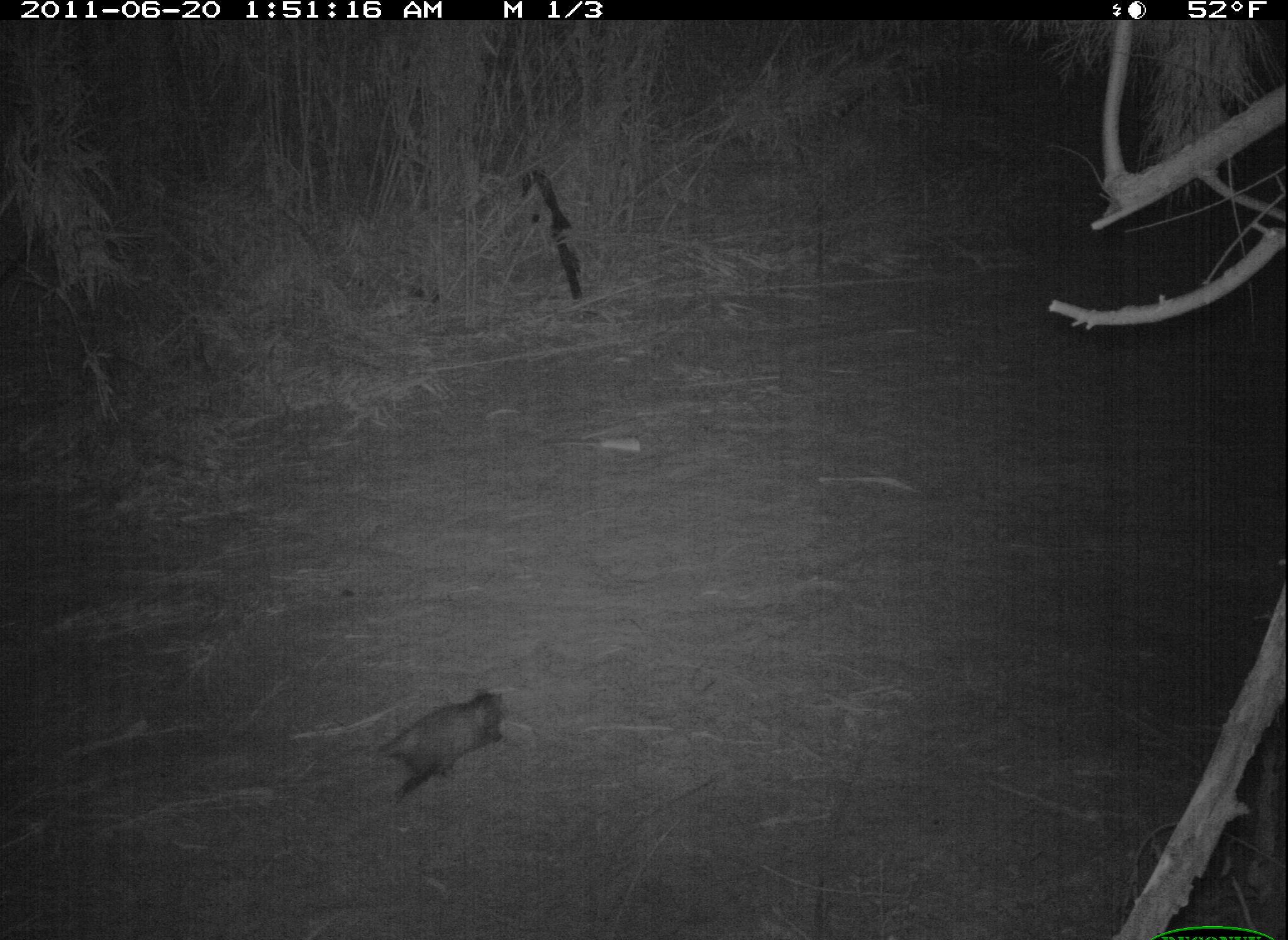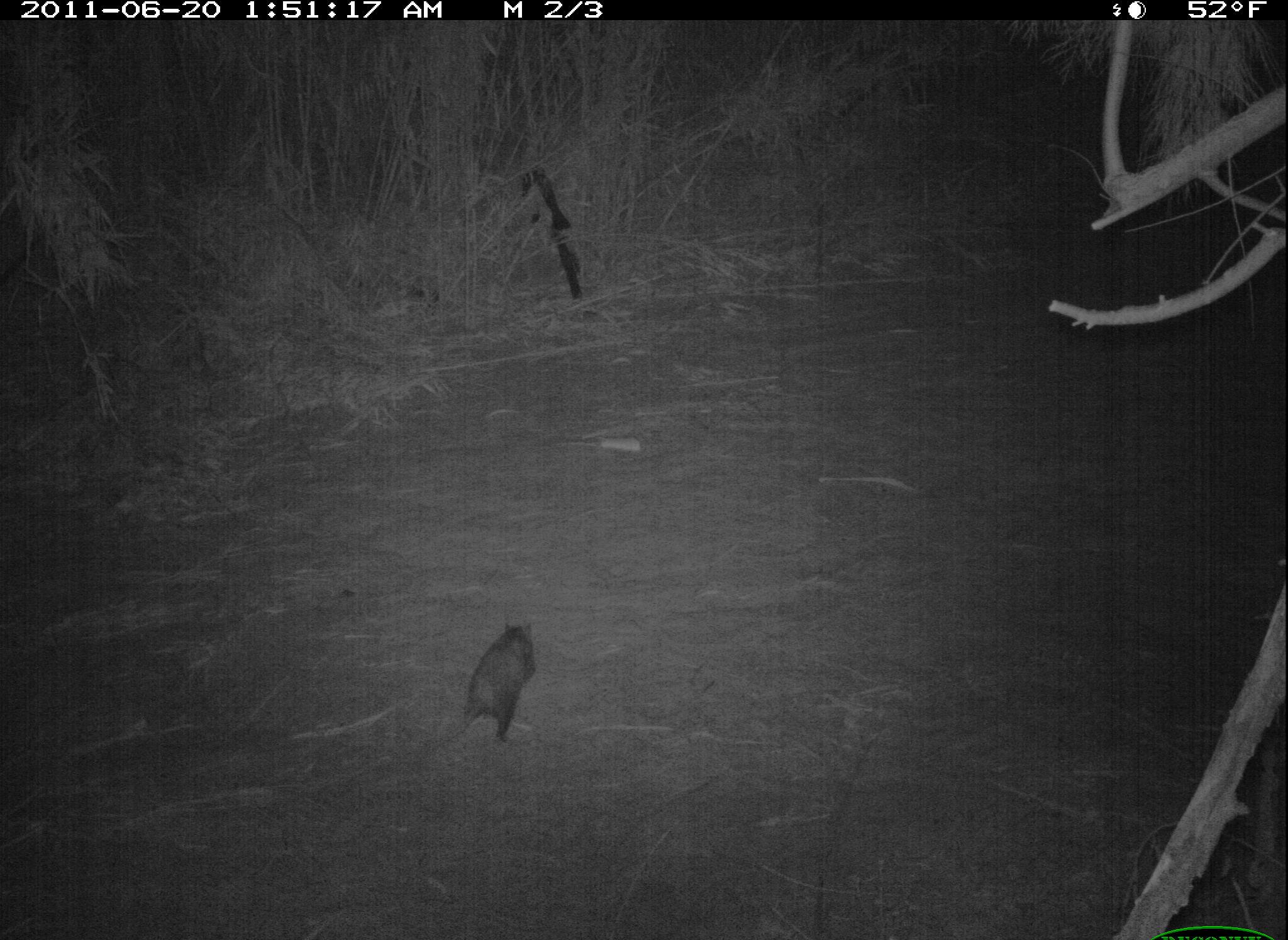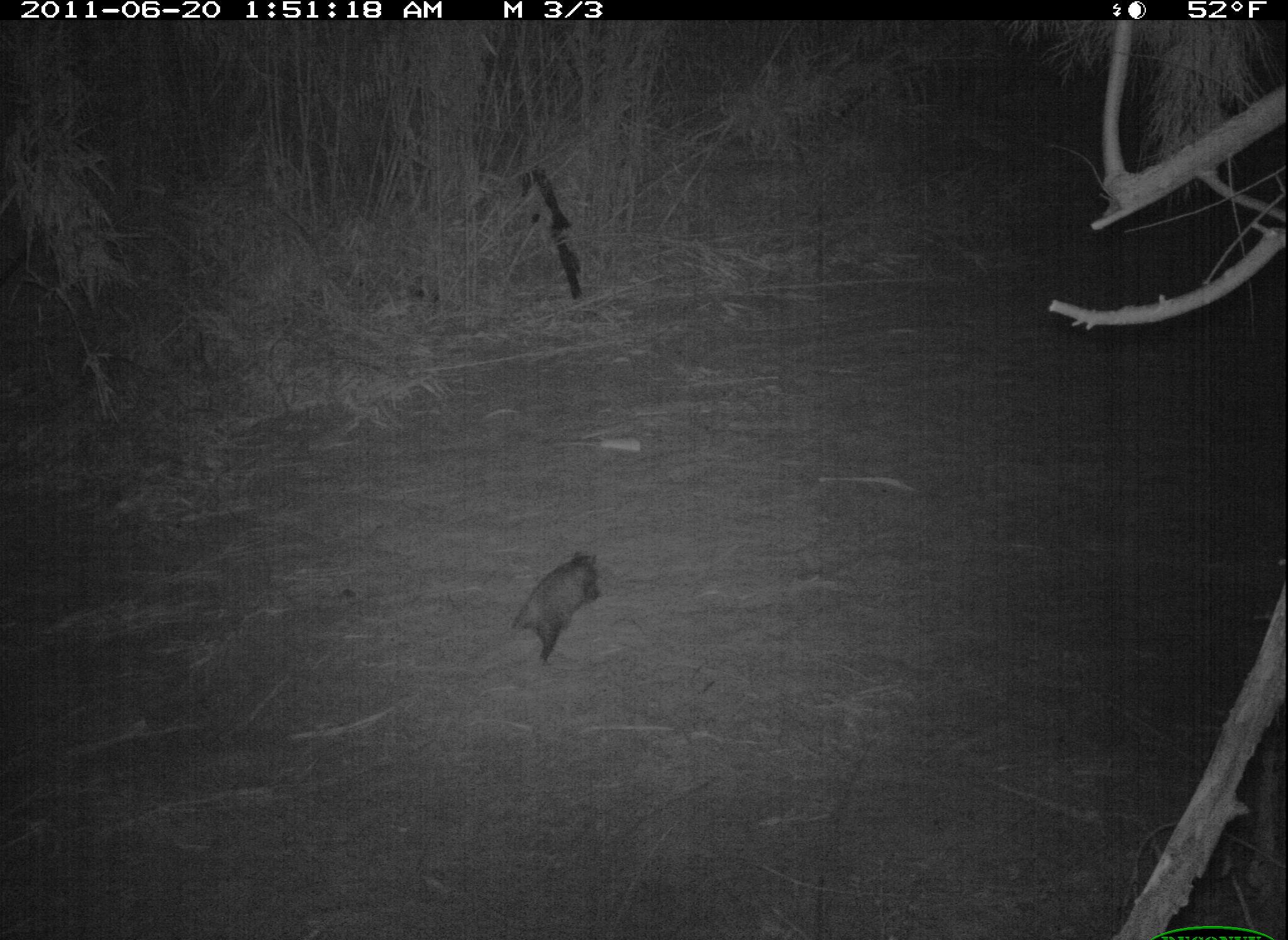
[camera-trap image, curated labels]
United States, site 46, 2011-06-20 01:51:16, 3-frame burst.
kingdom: Animalia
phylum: Chordata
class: Mammalia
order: Didelphimorphia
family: Didelphidae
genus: Didelphis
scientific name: Didelphis virginiana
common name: virginia opossum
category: opossum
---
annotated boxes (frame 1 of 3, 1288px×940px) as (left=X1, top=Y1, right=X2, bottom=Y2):
opossum: (left=372, top=678, right=517, bottom=801)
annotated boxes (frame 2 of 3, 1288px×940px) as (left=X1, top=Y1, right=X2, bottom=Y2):
opossum: (left=427, top=618, right=540, bottom=766)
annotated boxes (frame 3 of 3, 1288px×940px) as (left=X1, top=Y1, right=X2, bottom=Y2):
opossum: (left=499, top=536, right=617, bottom=676)